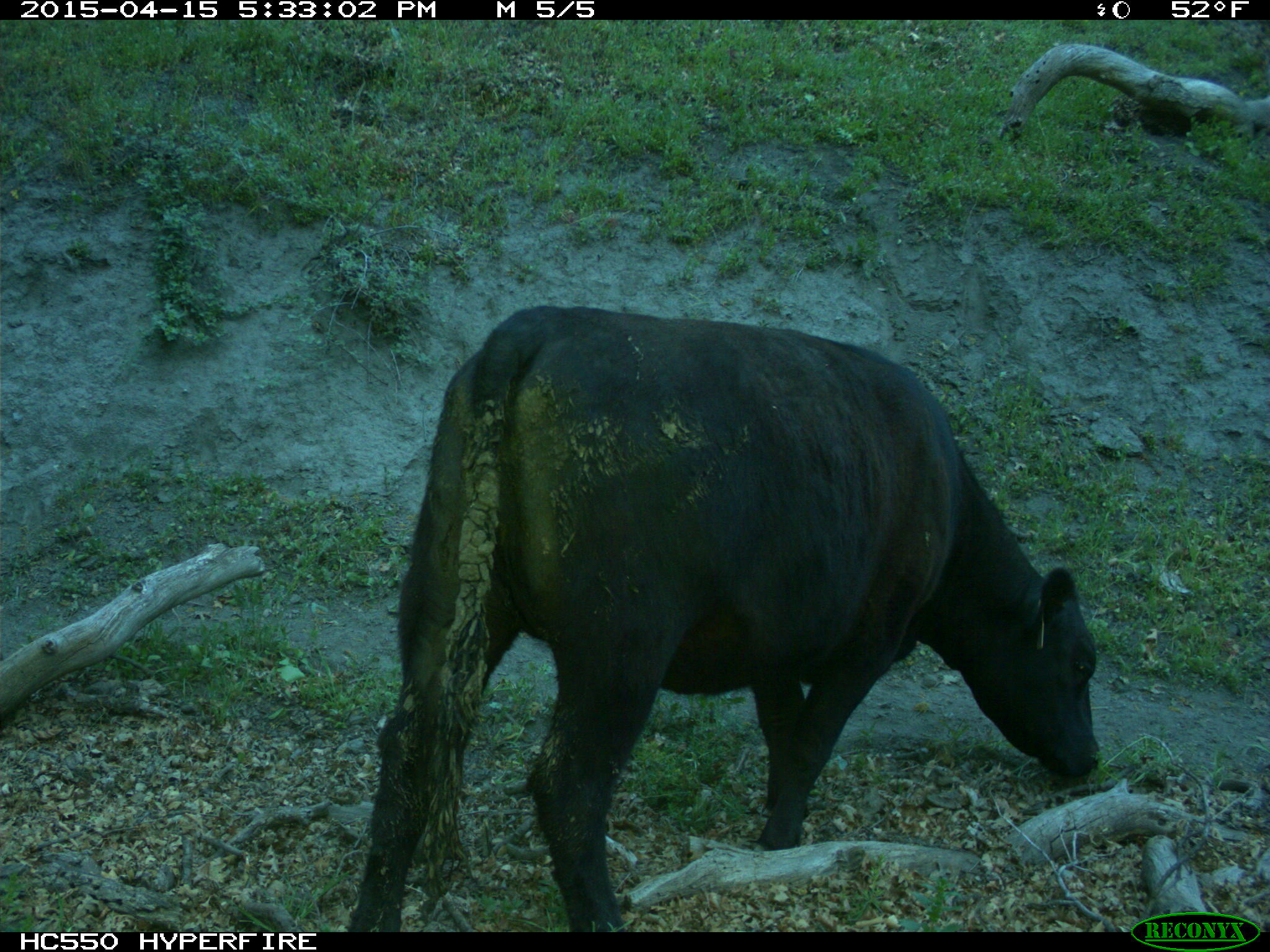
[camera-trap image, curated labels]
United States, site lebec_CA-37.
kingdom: Animalia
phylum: Chordata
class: Mammalia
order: Artiodactyla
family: Bovidae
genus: Bos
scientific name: Bos taurus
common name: domestic cow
Bos taurus (domestic cow).